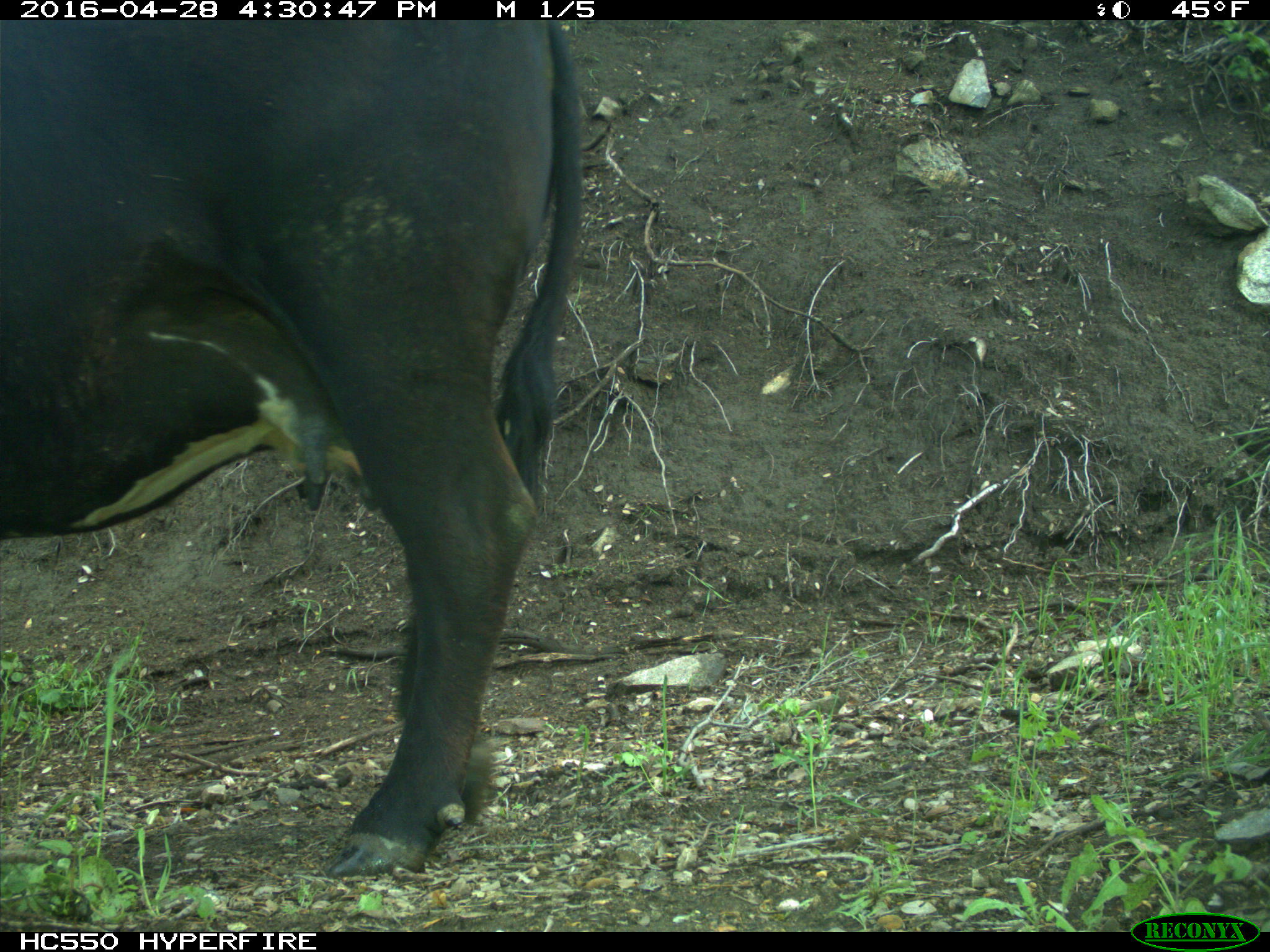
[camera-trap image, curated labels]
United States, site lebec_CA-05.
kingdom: Animalia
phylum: Chordata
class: Mammalia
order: Artiodactyla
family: Bovidae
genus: Bos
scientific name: Bos taurus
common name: domestic cow